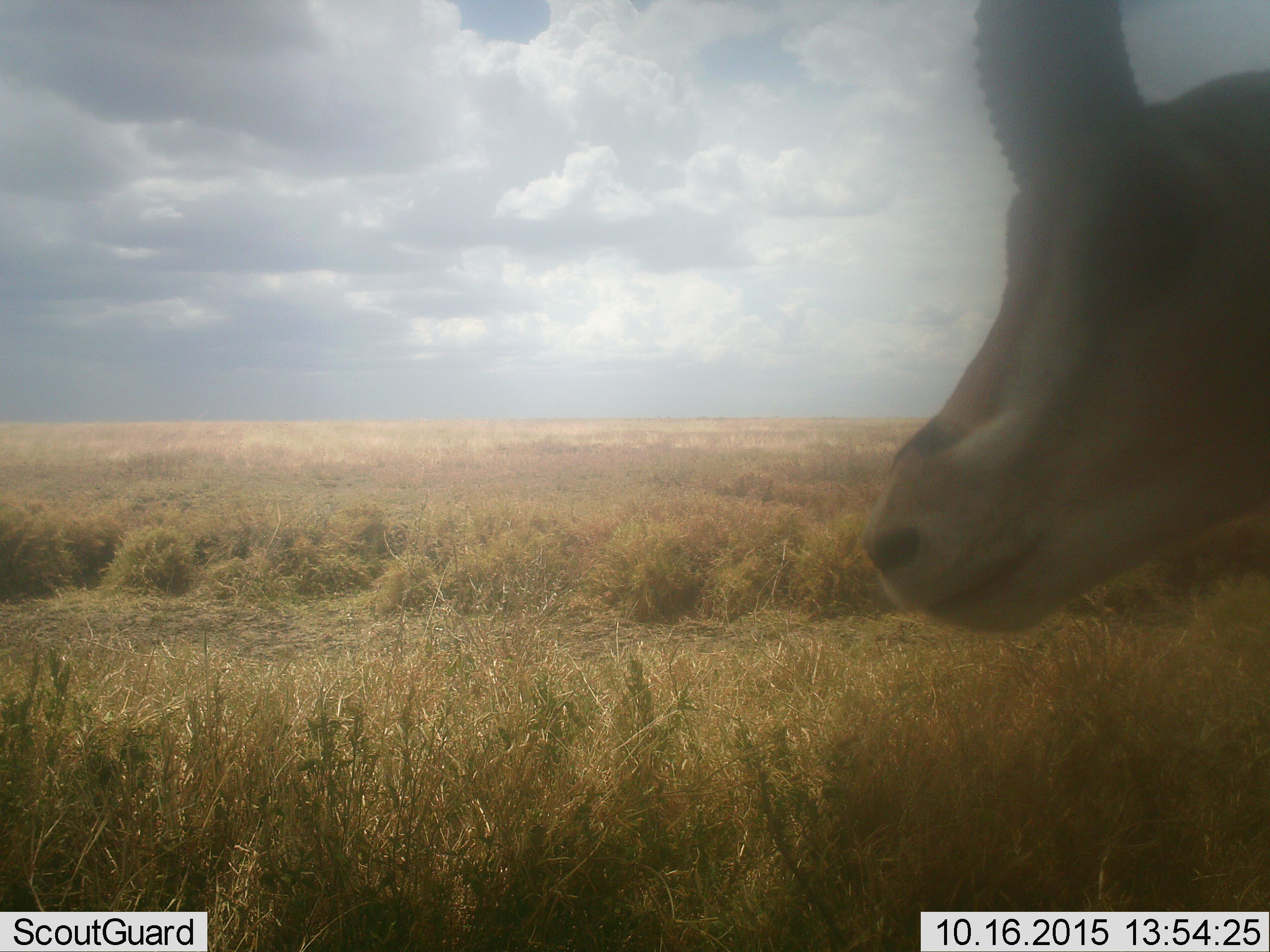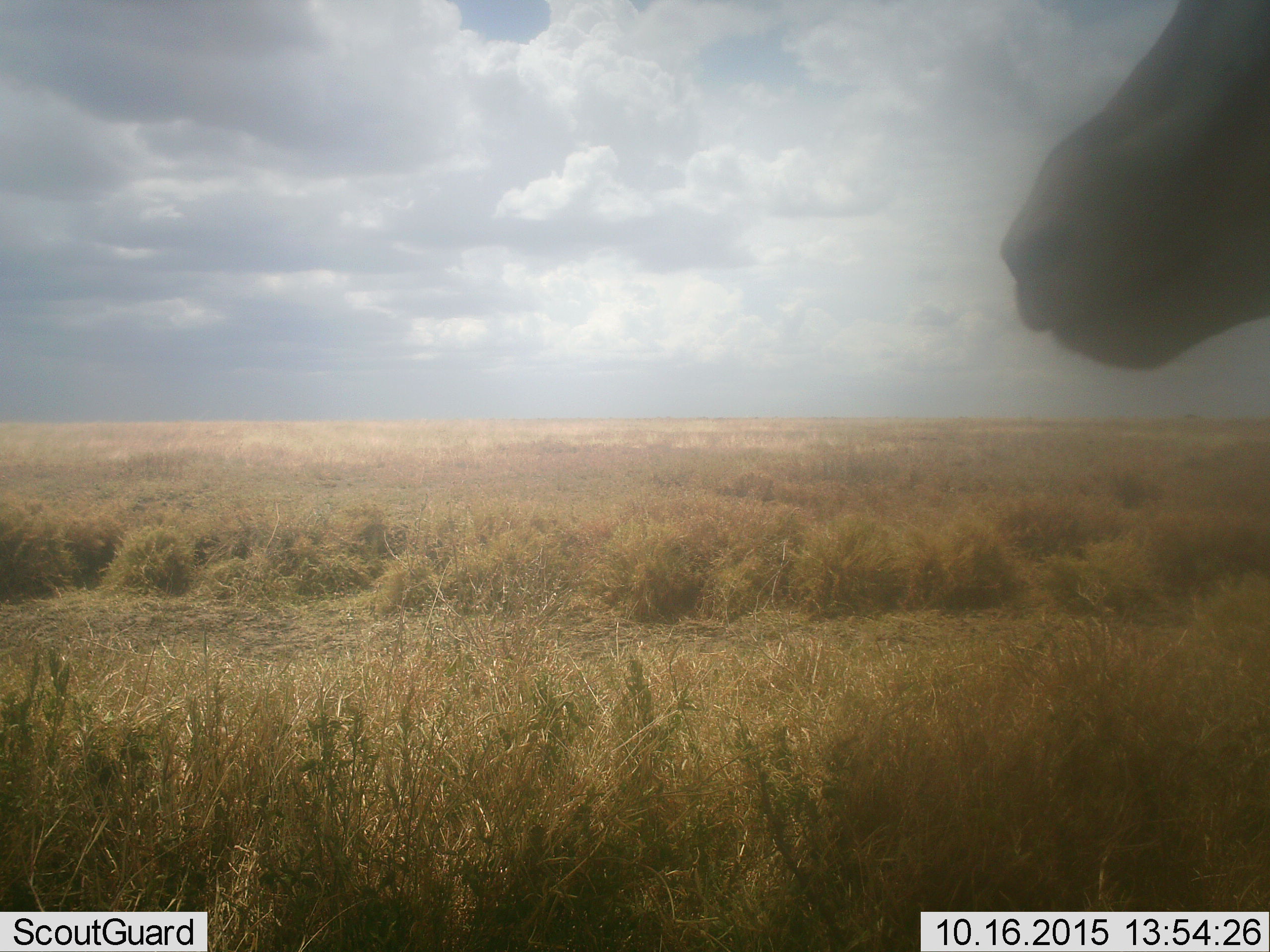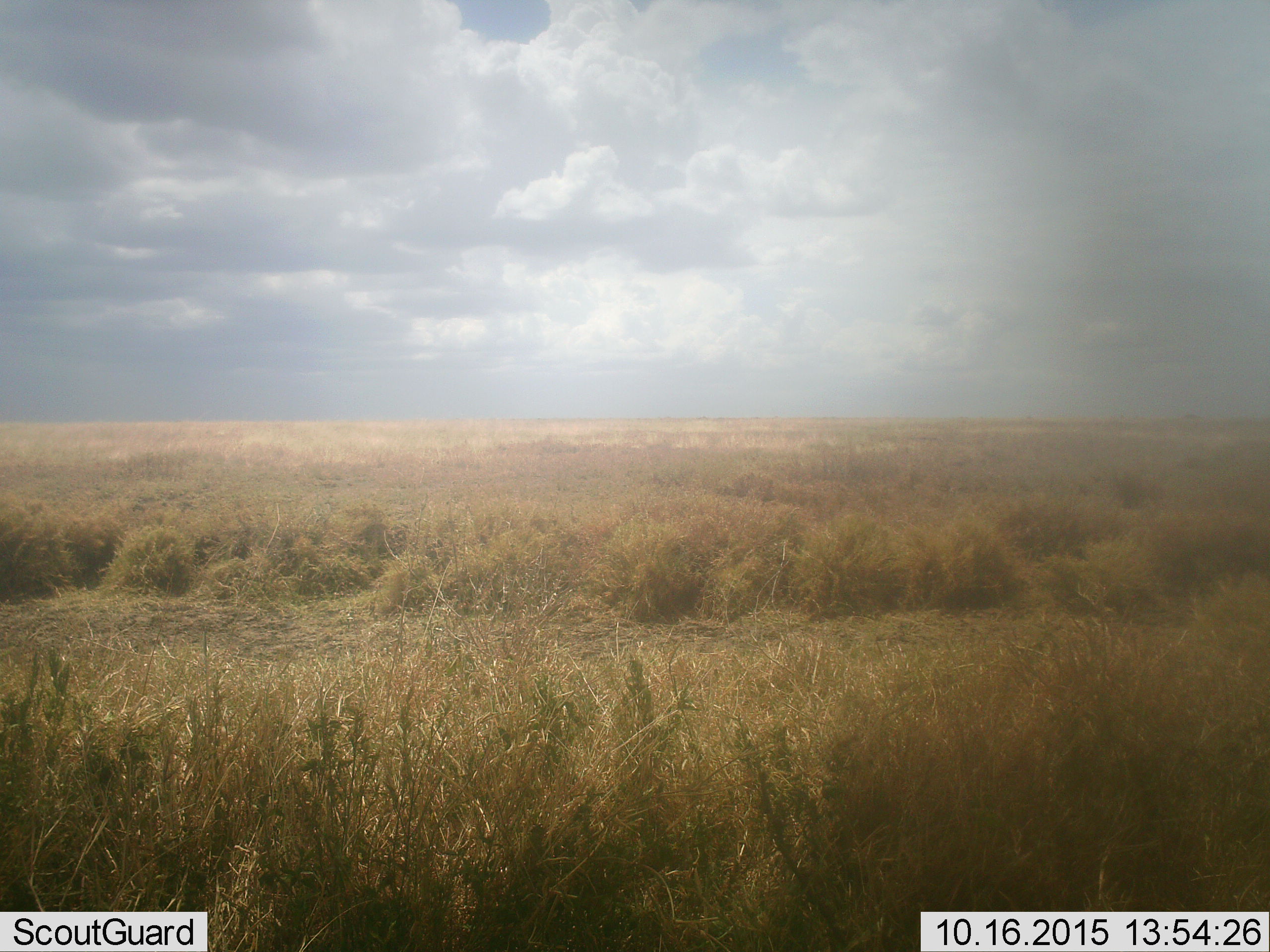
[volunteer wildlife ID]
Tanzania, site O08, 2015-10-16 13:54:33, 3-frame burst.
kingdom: Animalia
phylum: Chordata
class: Mammalia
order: Artiodactyla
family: Bovidae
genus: Eudorcas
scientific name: Eudorcas thomsonii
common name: thomson's gazelle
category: gazellethomsons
Gazellethomsons (thomson's gazelle) (Eudorcas thomsonii), count 1. Behavior (volunteer vote fractions): standing 80%, resting 0%, moving 20%, interacting 0%. Young present (vote fraction): 0%. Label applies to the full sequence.